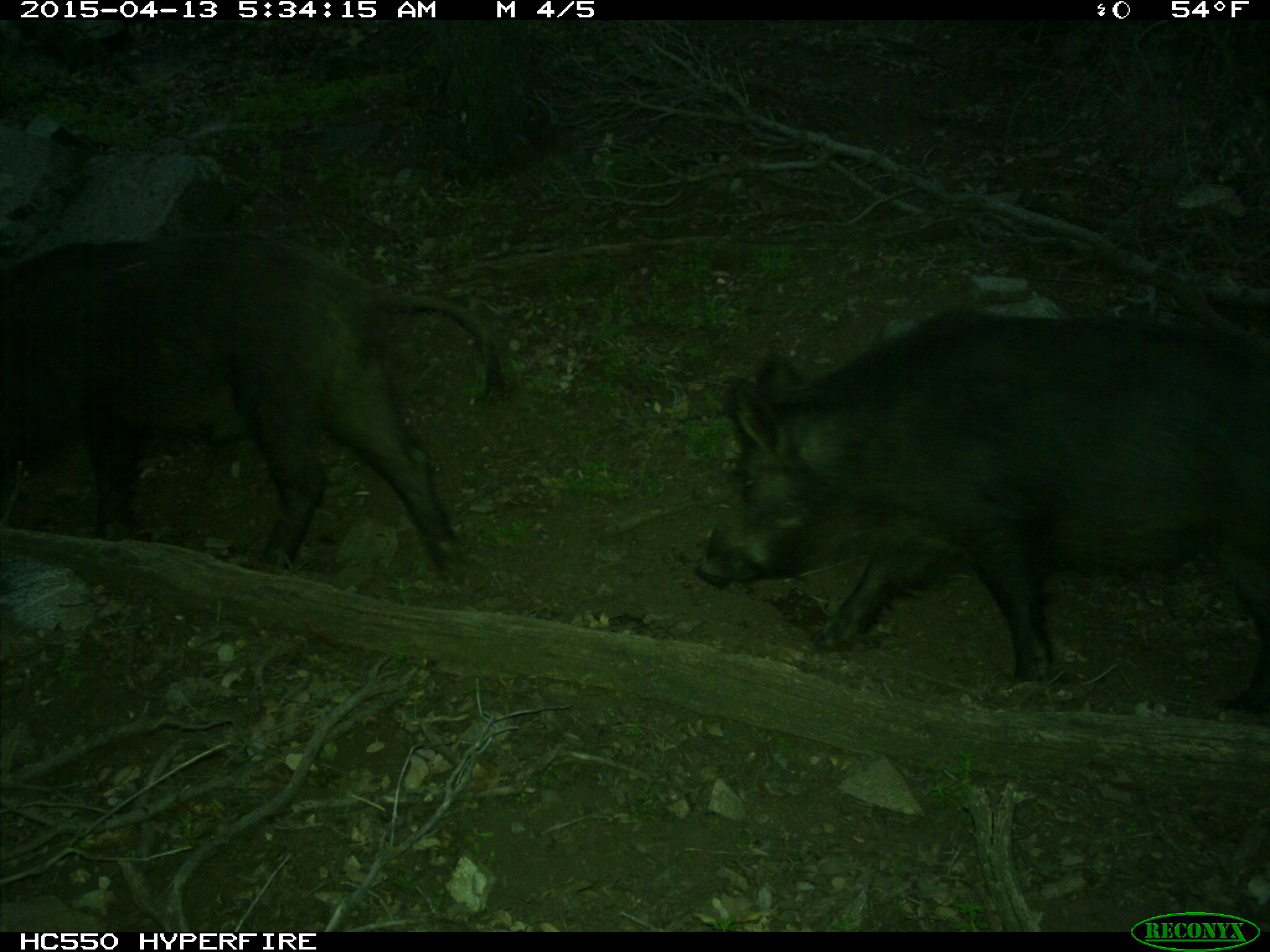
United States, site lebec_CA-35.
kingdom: Animalia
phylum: Chordata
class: Mammalia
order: Artiodactyla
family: Suidae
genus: Sus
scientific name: Sus scrofa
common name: wild boar